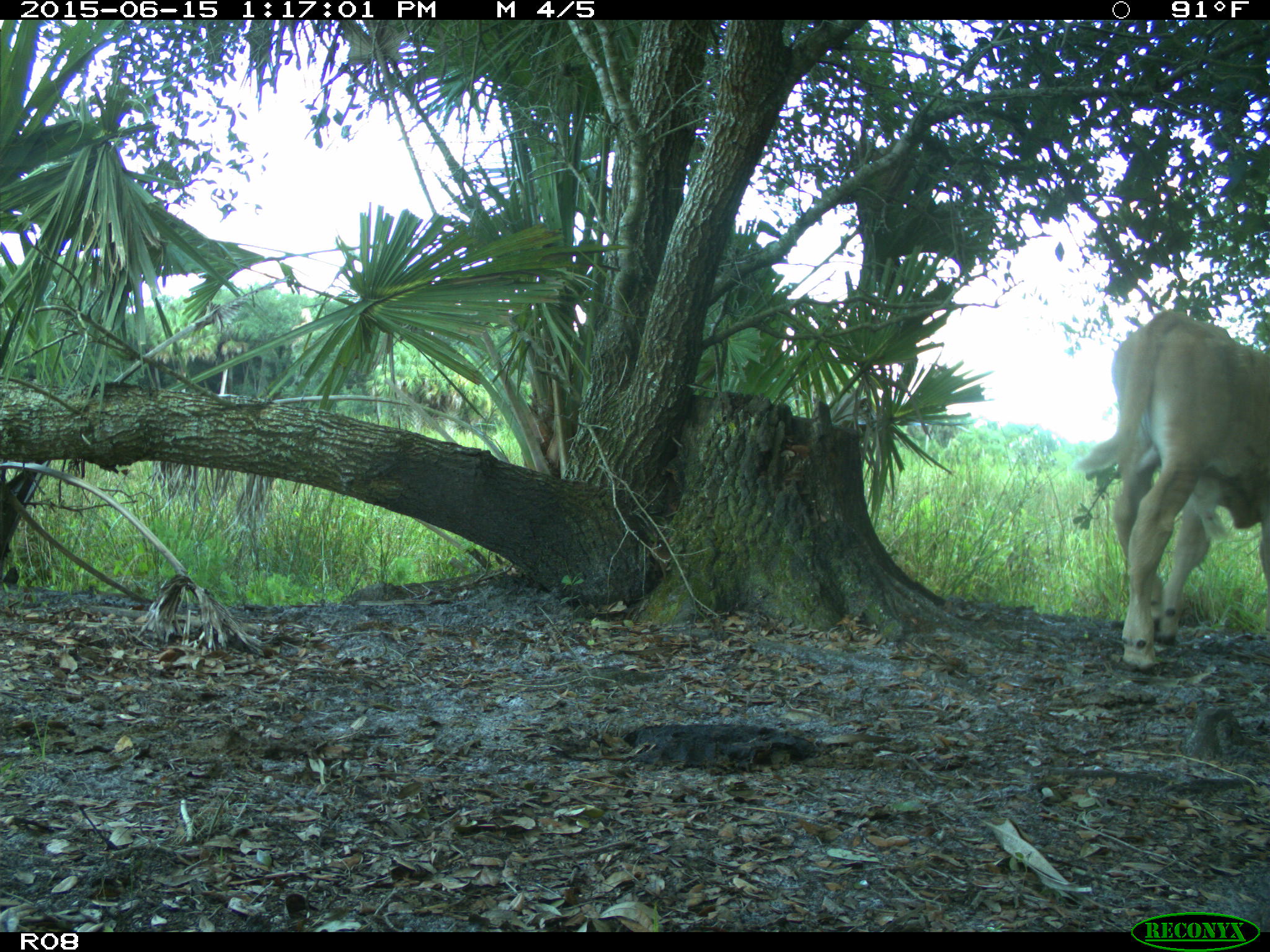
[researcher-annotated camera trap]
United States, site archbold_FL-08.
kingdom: Animalia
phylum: Chordata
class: Mammalia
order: Artiodactyla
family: Bovidae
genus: Bos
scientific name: Bos taurus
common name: domestic cow